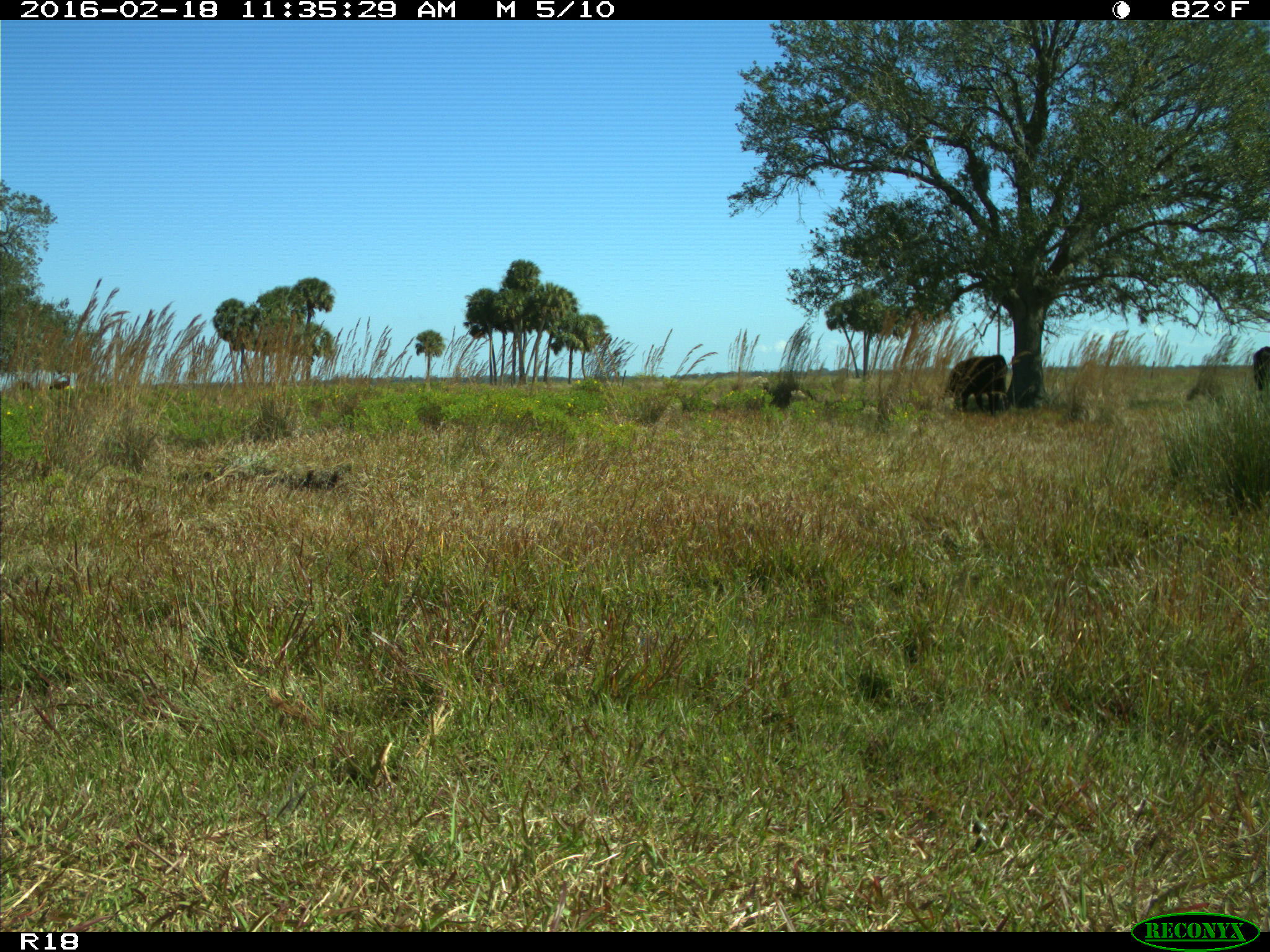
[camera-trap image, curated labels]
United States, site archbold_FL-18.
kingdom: Animalia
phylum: Chordata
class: Mammalia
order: Artiodactyla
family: Bovidae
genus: Bos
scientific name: Bos taurus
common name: domestic cow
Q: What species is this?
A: Bos taurus (domestic cow).